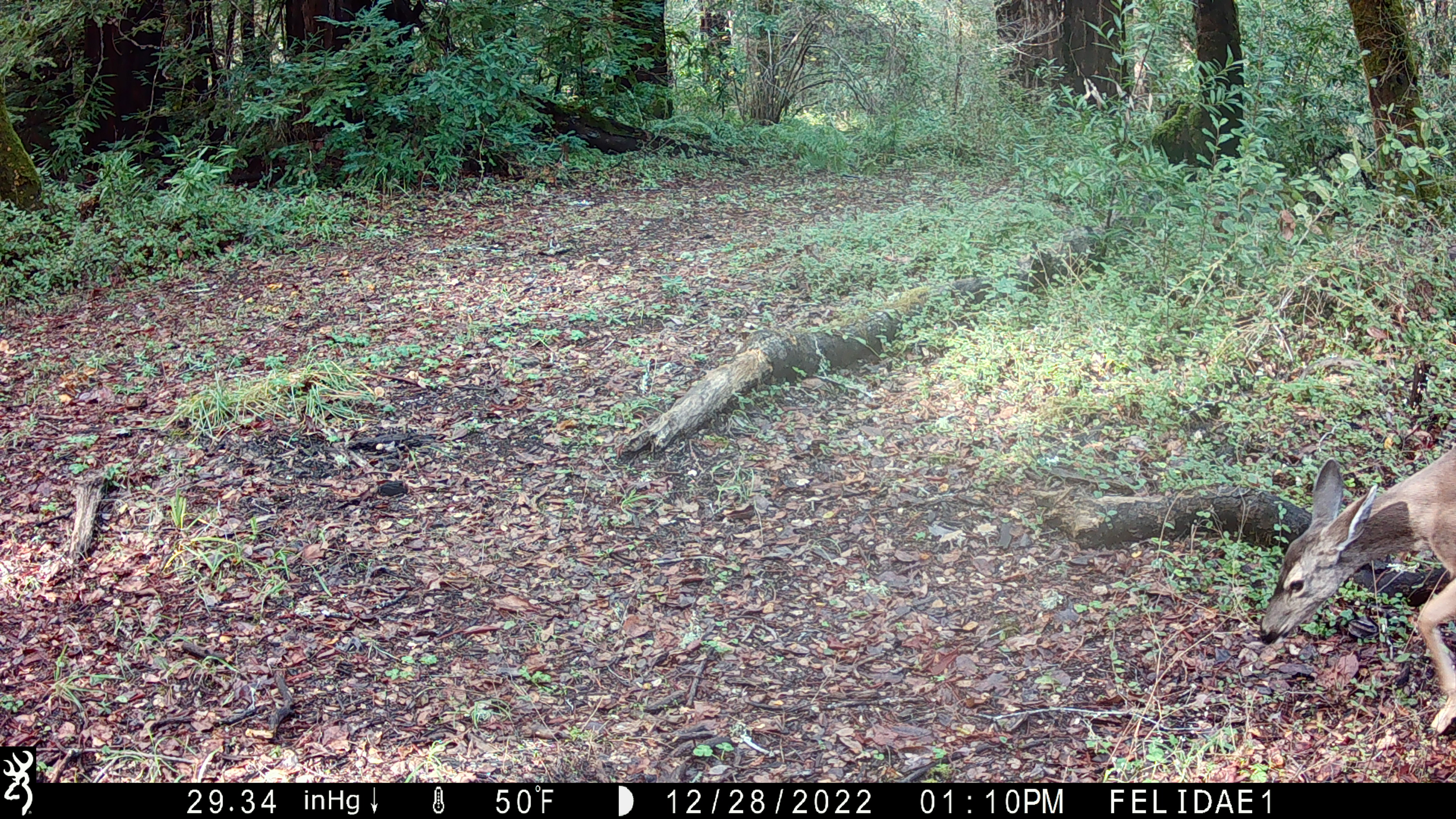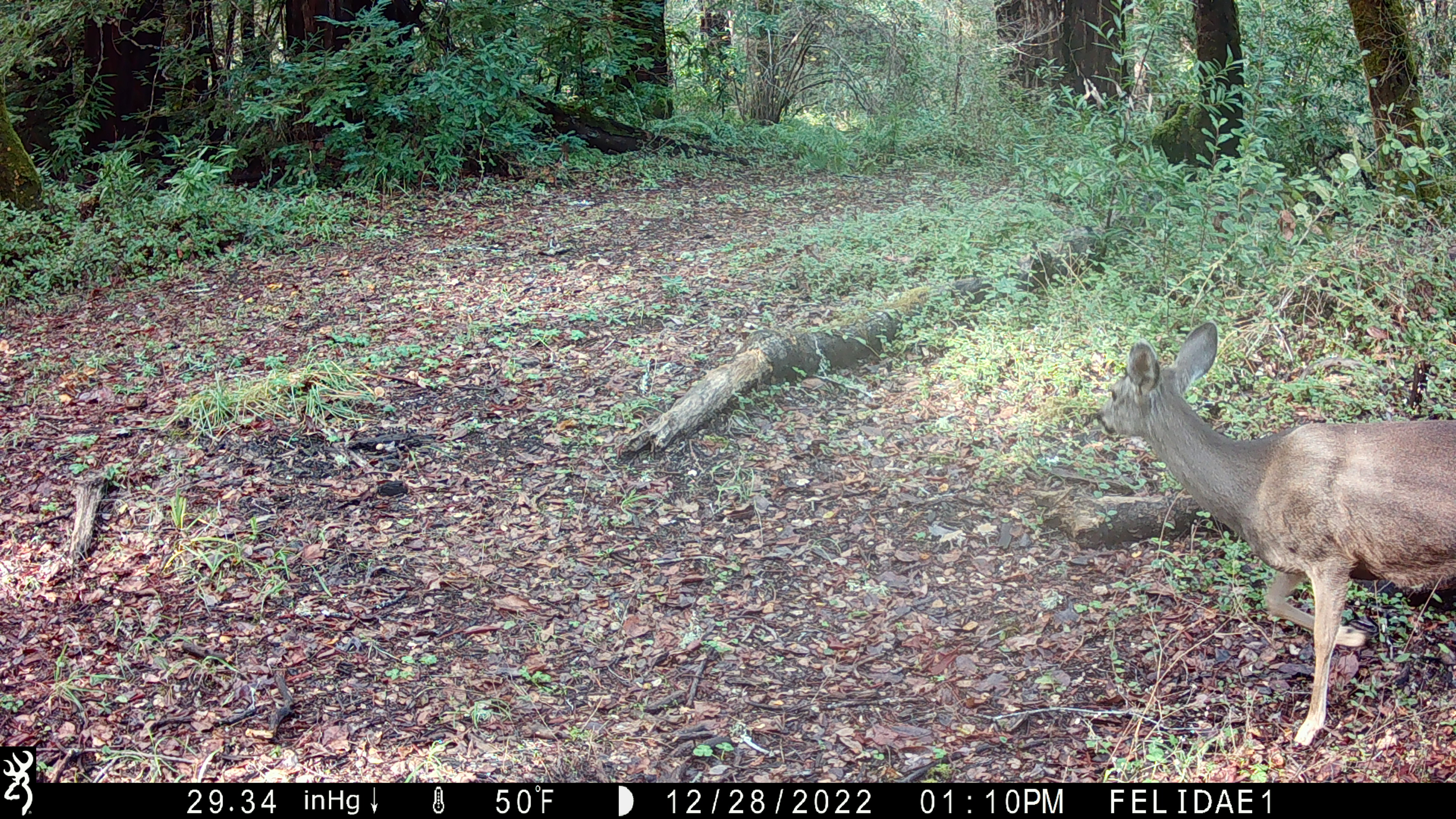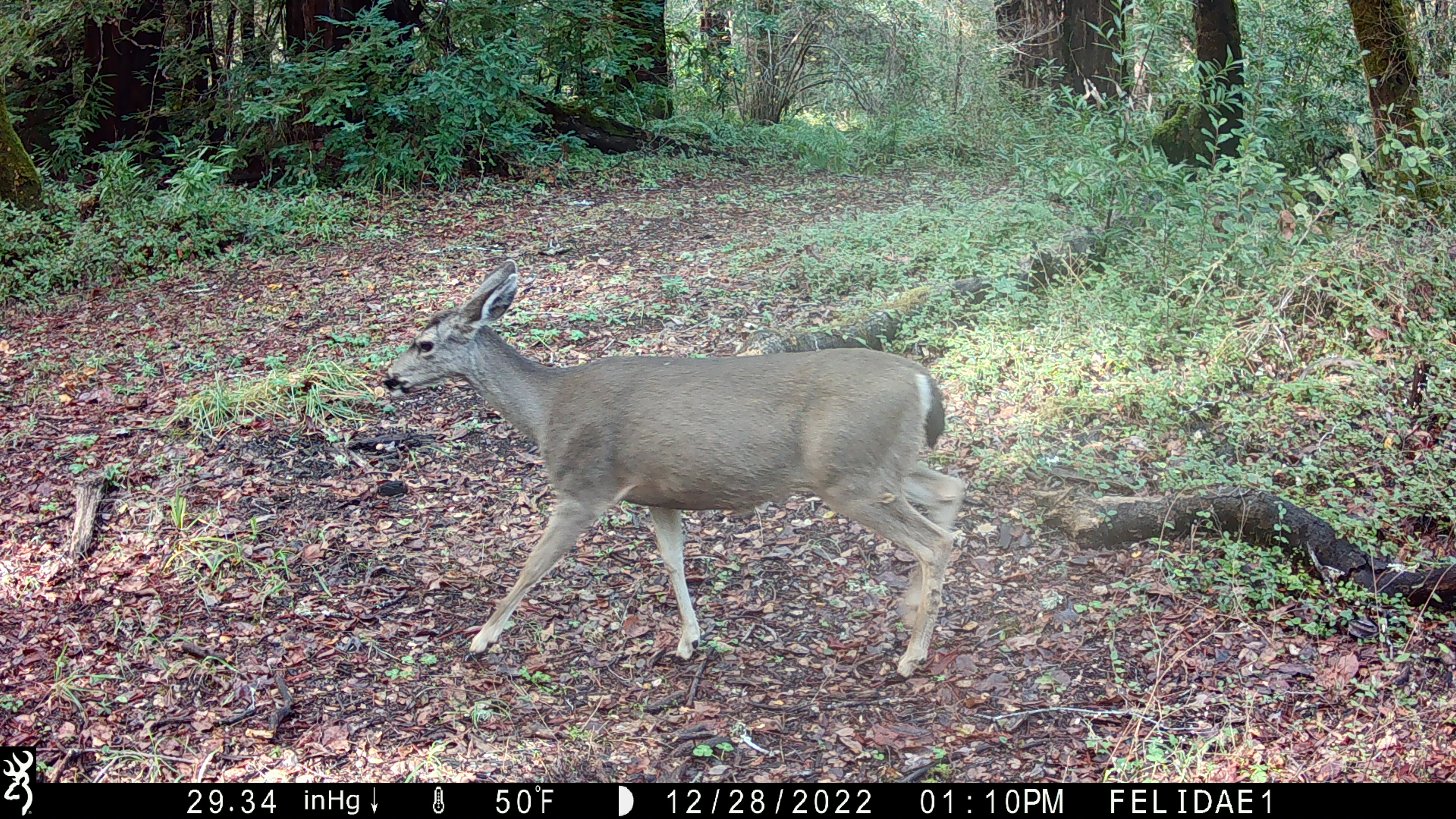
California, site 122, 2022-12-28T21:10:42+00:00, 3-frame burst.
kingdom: Animalia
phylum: Chordata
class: Mammalia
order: Artiodactyla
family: Cervidae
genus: Odocoileus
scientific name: Odocoileus hemionus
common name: mule deer